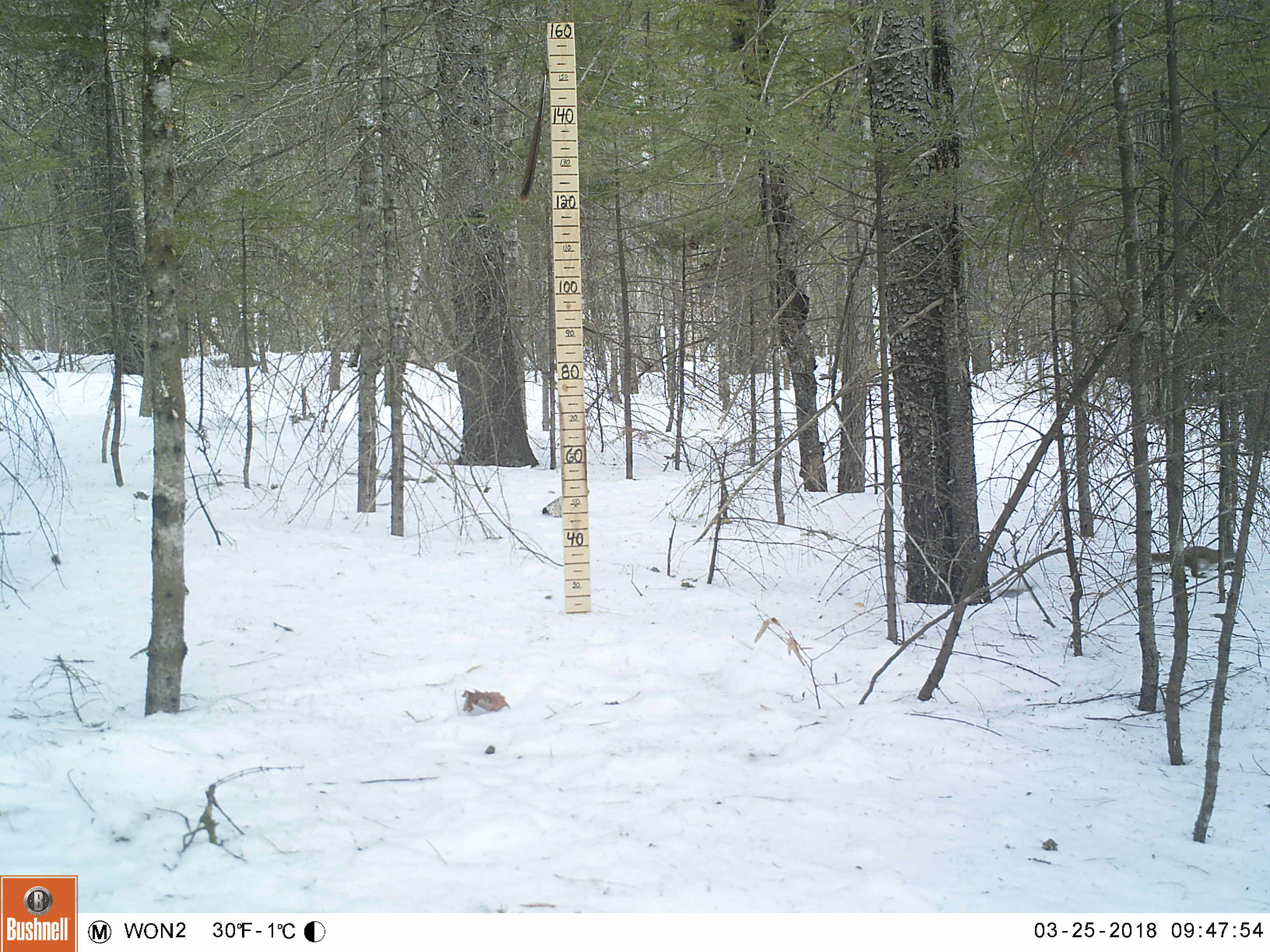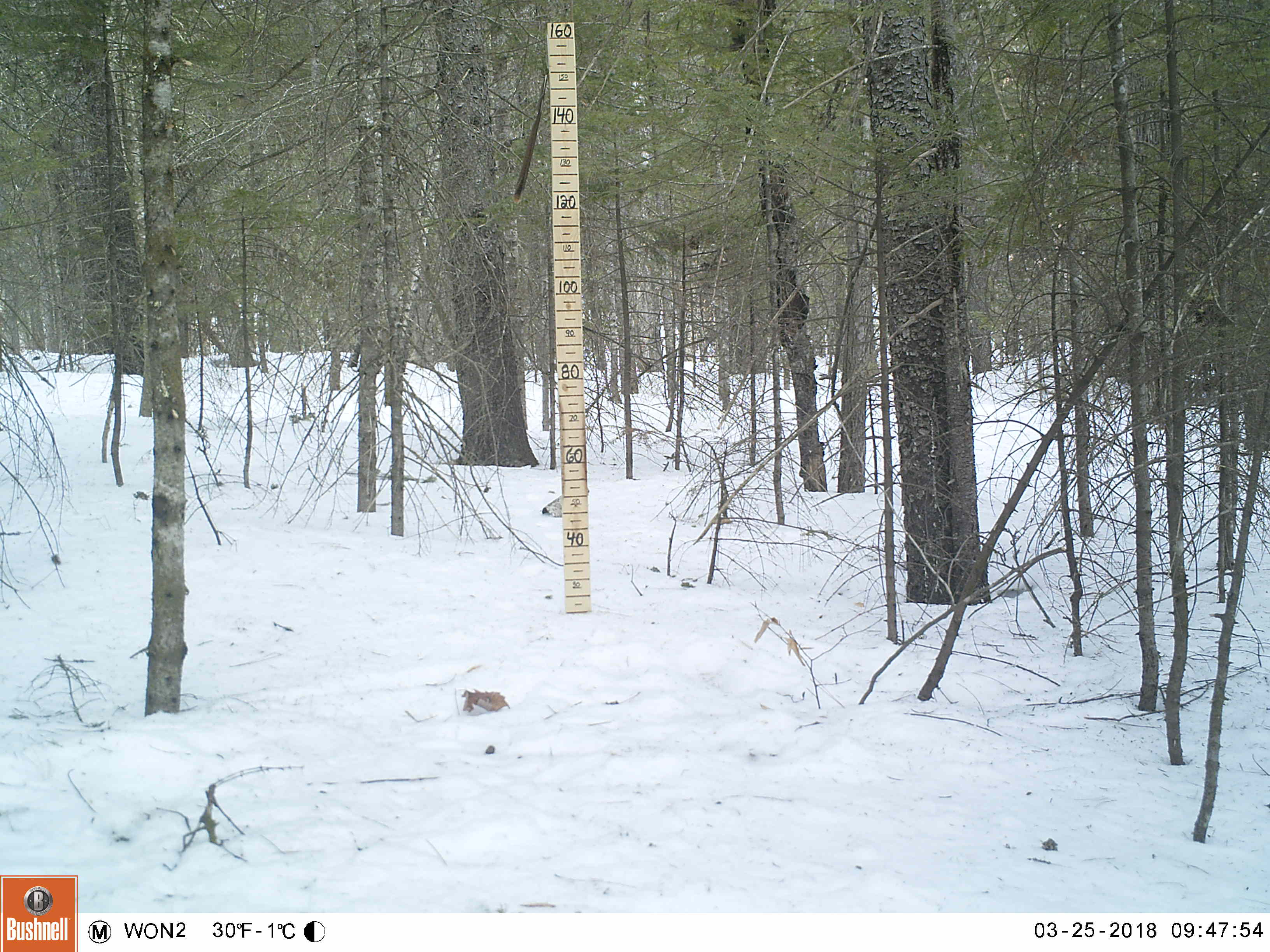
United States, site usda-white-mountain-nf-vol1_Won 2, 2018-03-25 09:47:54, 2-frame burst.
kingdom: Animalia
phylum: Chordata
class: Mammalia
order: Rodentia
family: Sciuridae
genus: Tamiasciurus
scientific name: Tamiasciurus hudsonicus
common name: red squirrel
Red squirrel (Tamiasciurus hudsonicus).